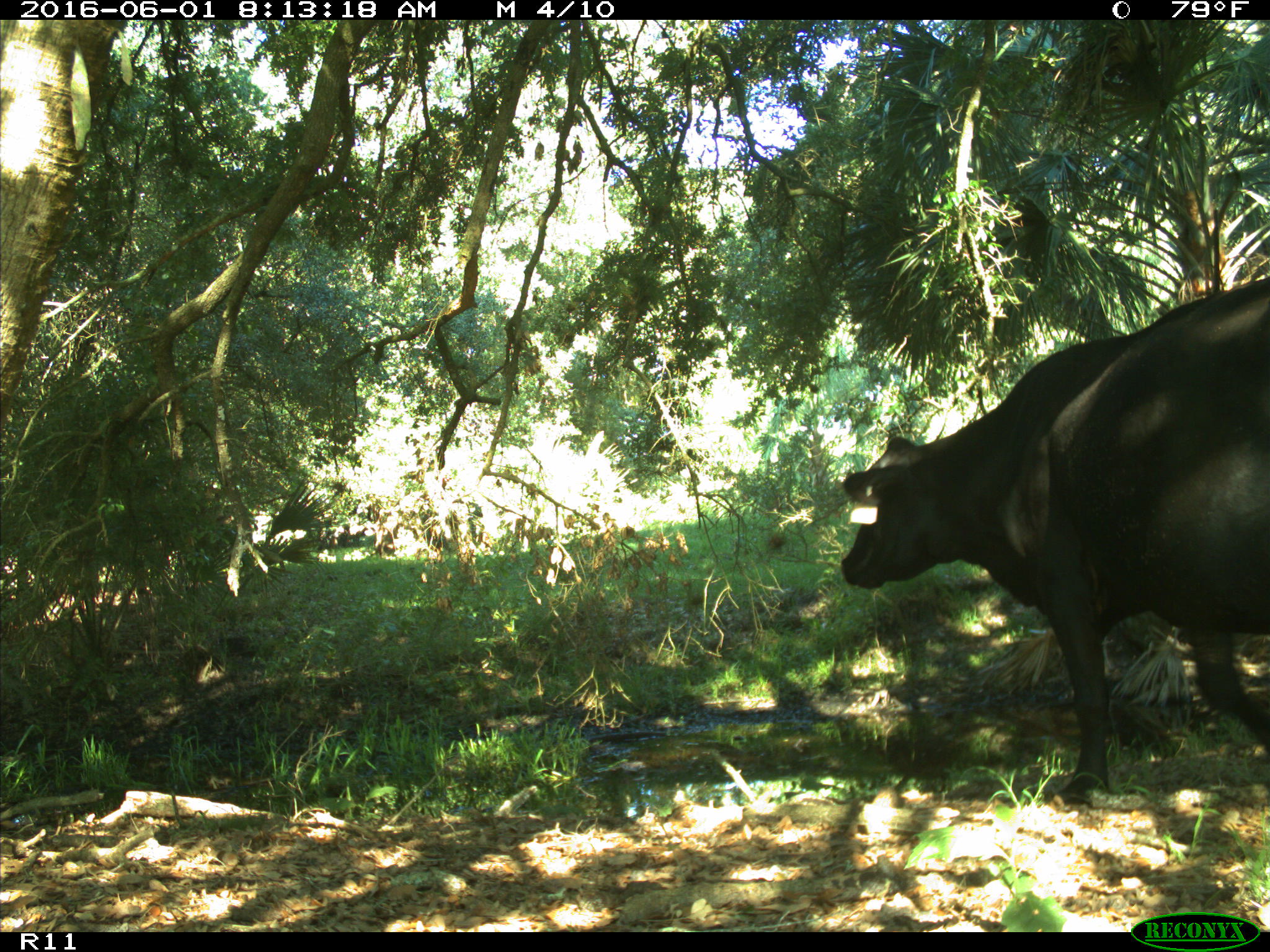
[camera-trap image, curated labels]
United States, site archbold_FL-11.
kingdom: Animalia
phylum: Chordata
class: Mammalia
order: Artiodactyla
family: Bovidae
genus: Bos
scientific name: Bos taurus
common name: domestic cow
Bos taurus (domestic cow).